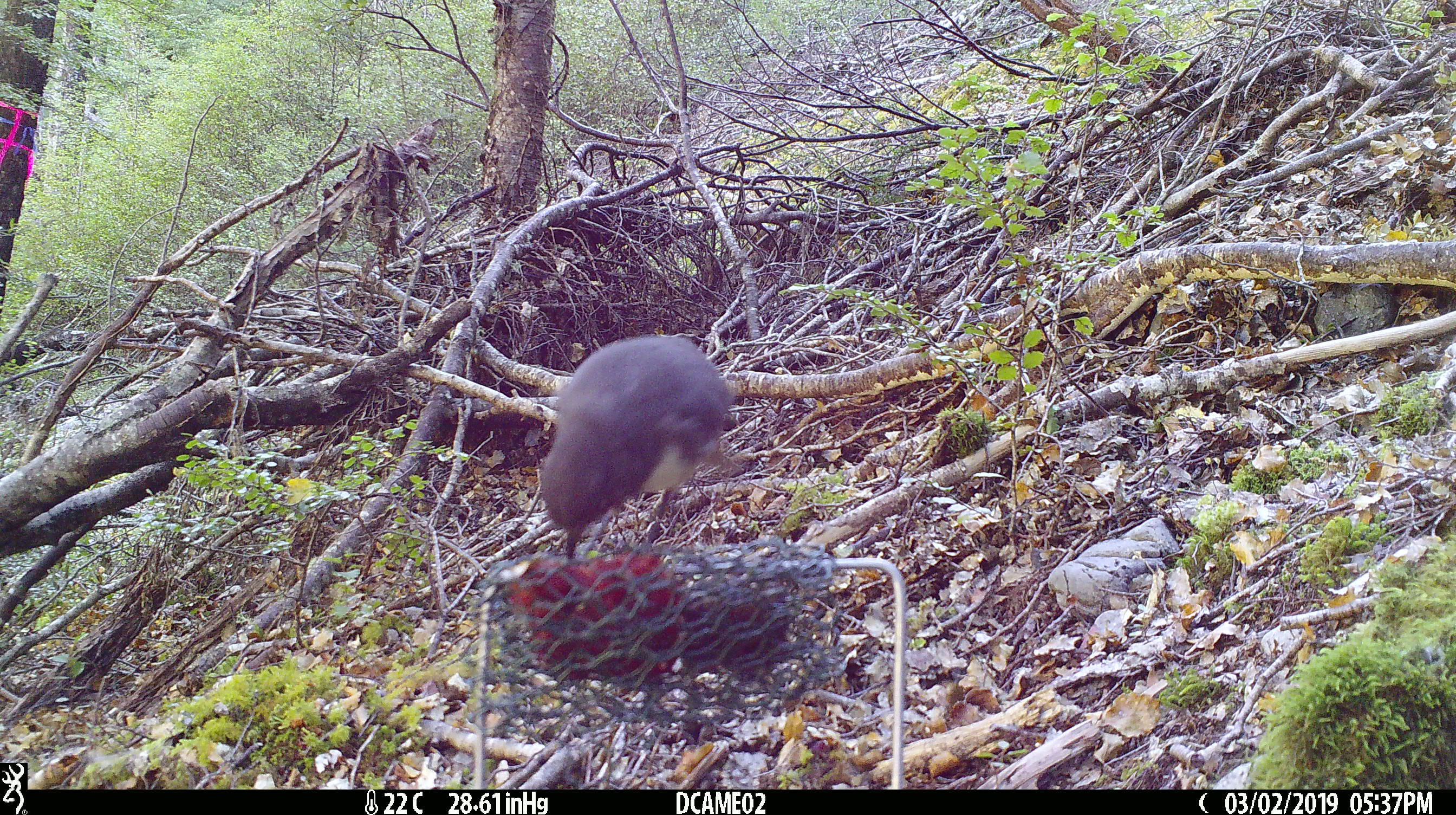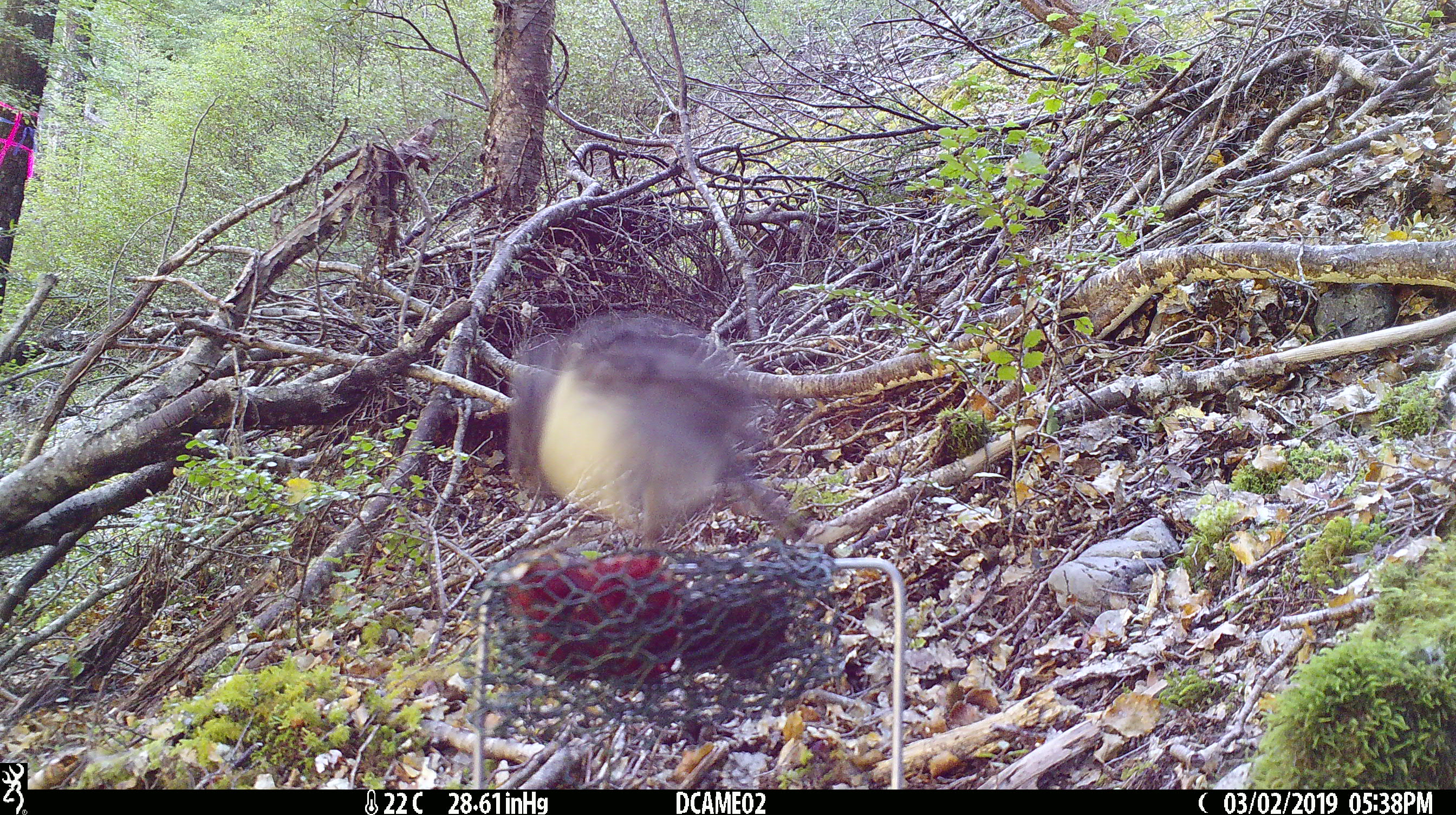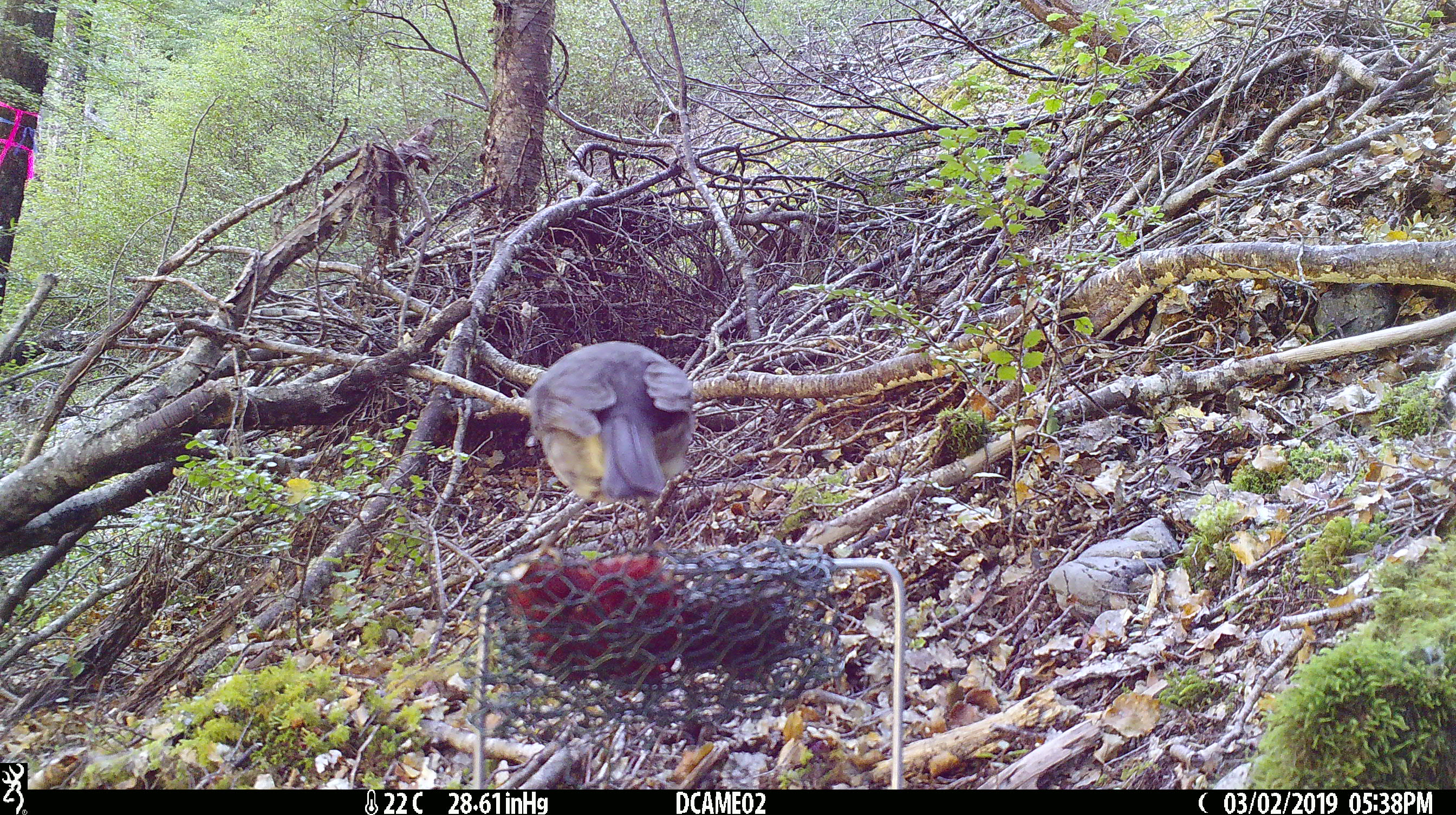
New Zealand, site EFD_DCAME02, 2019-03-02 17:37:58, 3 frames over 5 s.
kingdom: Animalia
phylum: Chordata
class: Aves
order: Passeriformes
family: Petroicidae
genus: Petroica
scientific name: Petroica australis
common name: new zealand robin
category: robin